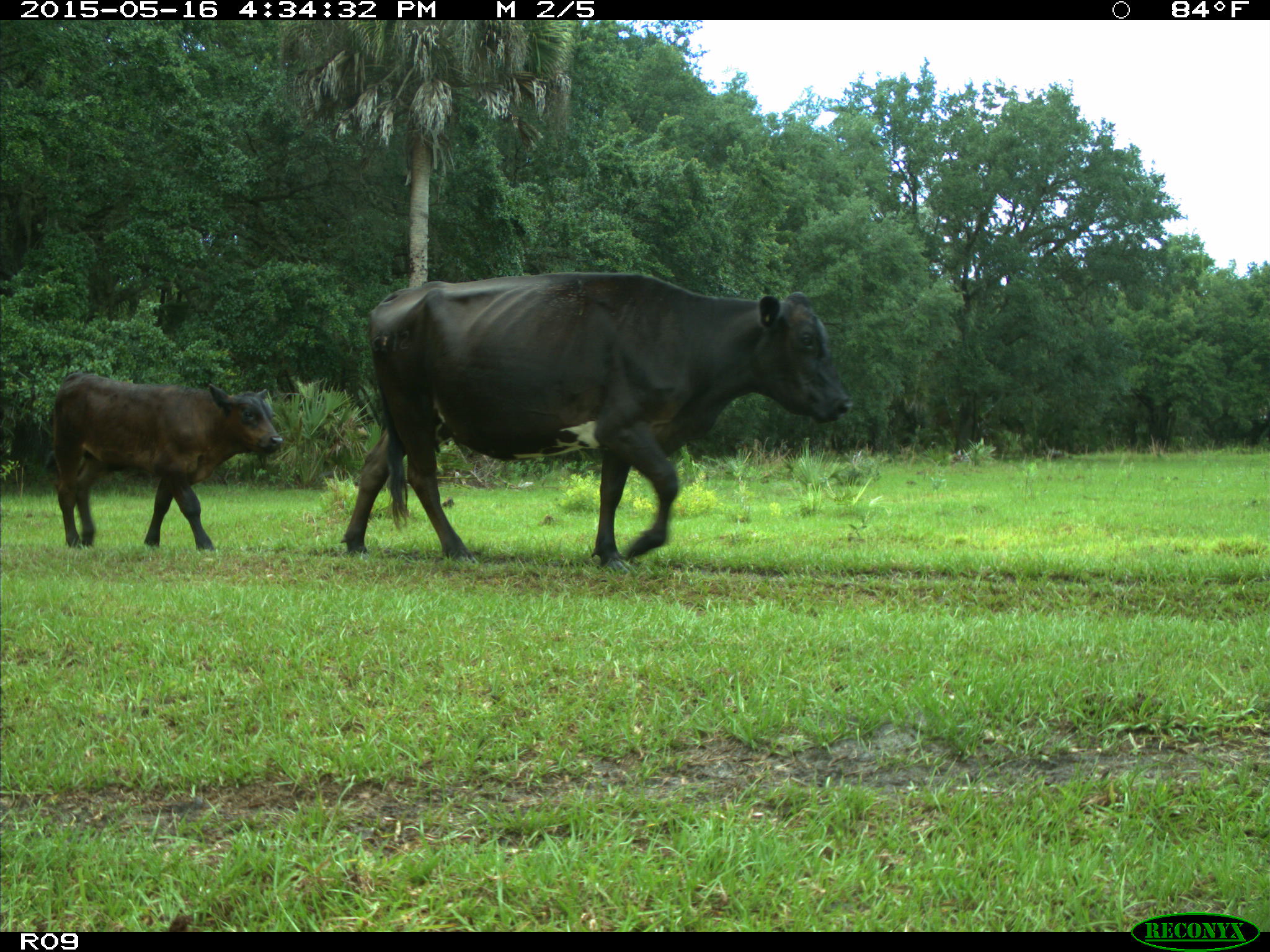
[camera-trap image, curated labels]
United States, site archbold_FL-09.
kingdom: Animalia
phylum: Chordata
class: Mammalia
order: Artiodactyla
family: Bovidae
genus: Bos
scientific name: Bos taurus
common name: domestic cow